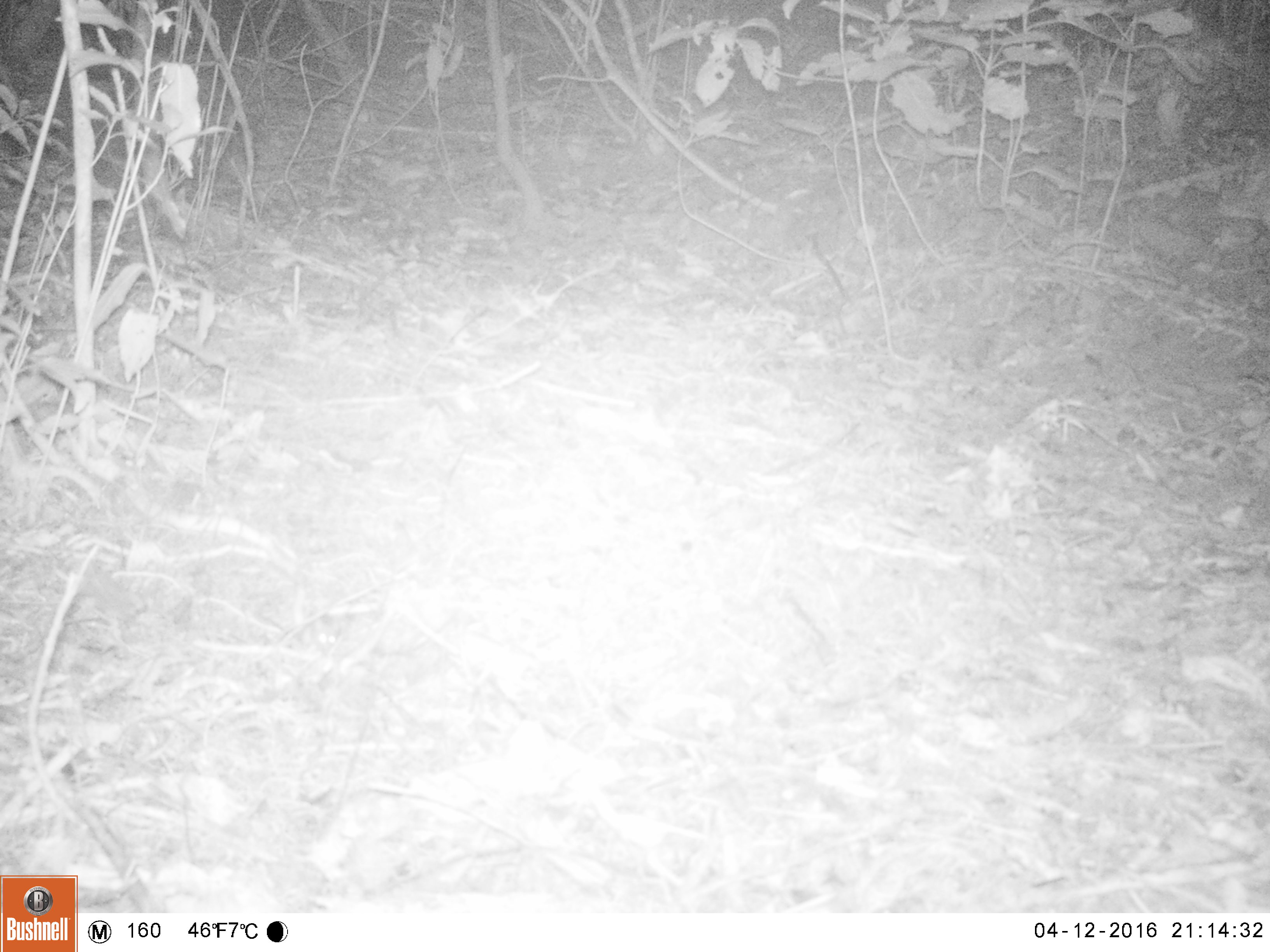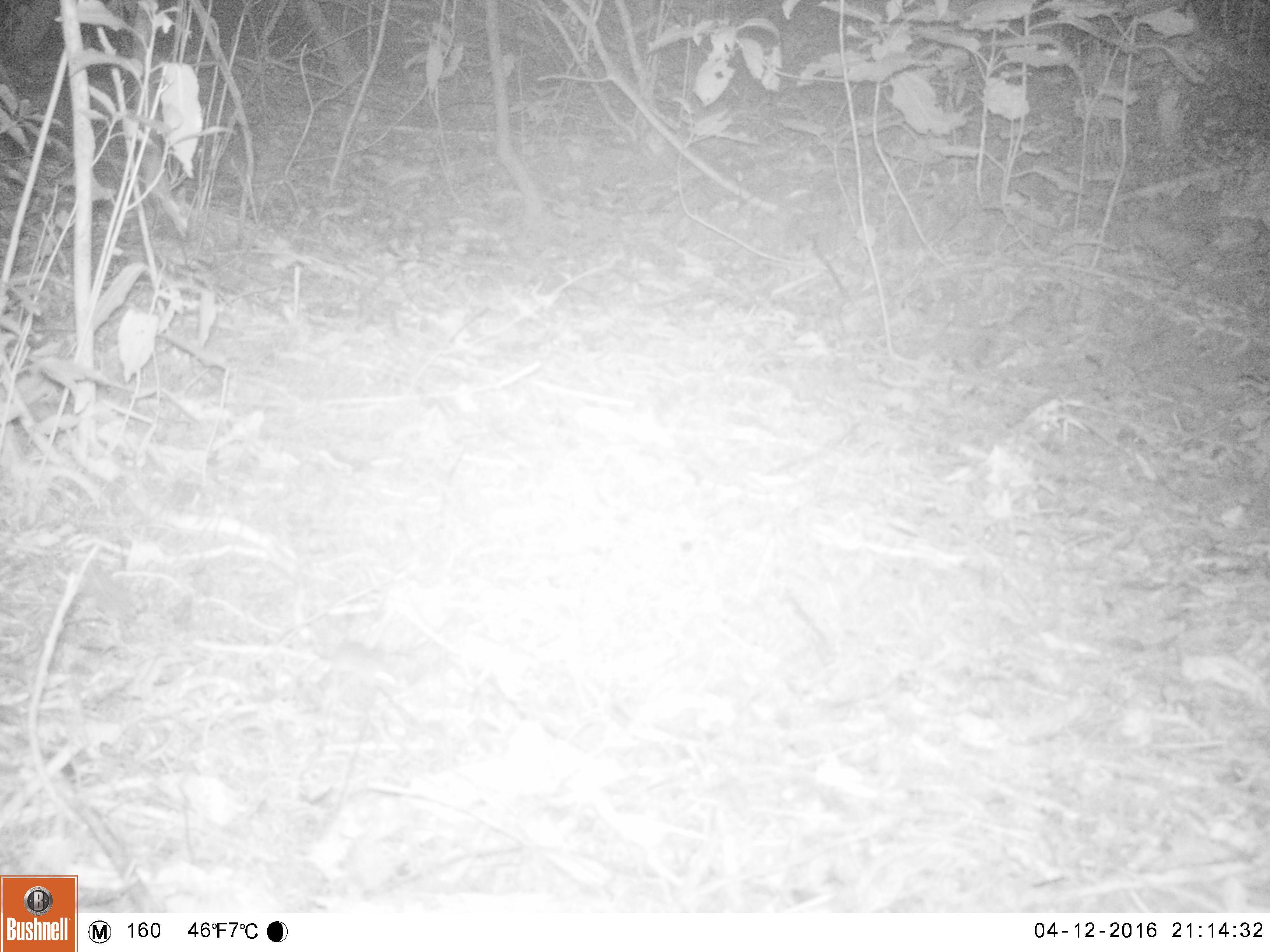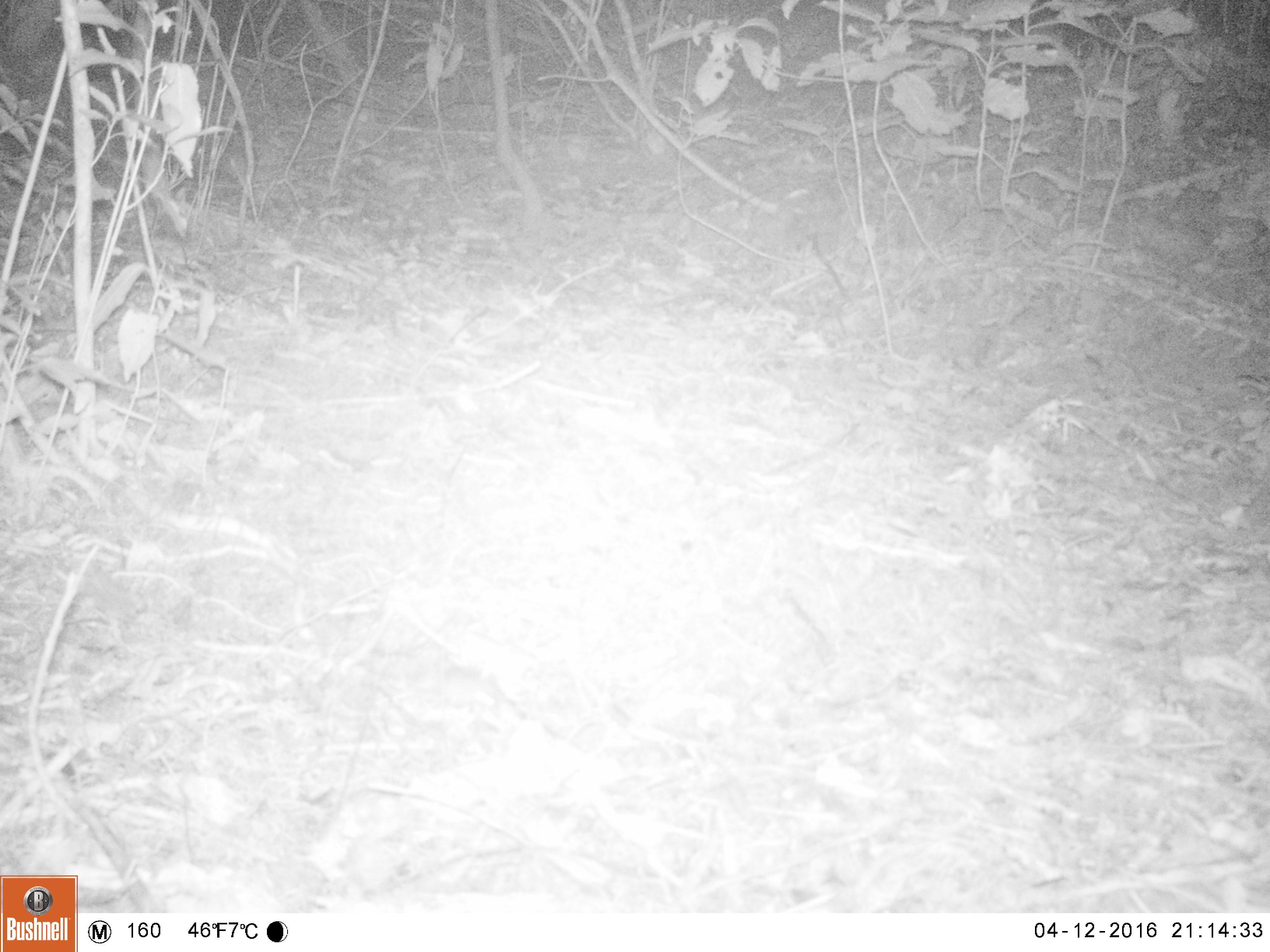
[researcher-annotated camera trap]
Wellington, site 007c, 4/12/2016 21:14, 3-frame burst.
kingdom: Animalia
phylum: Chordata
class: Mammalia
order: Rodentia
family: Muridae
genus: Mus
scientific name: Mus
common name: mouse